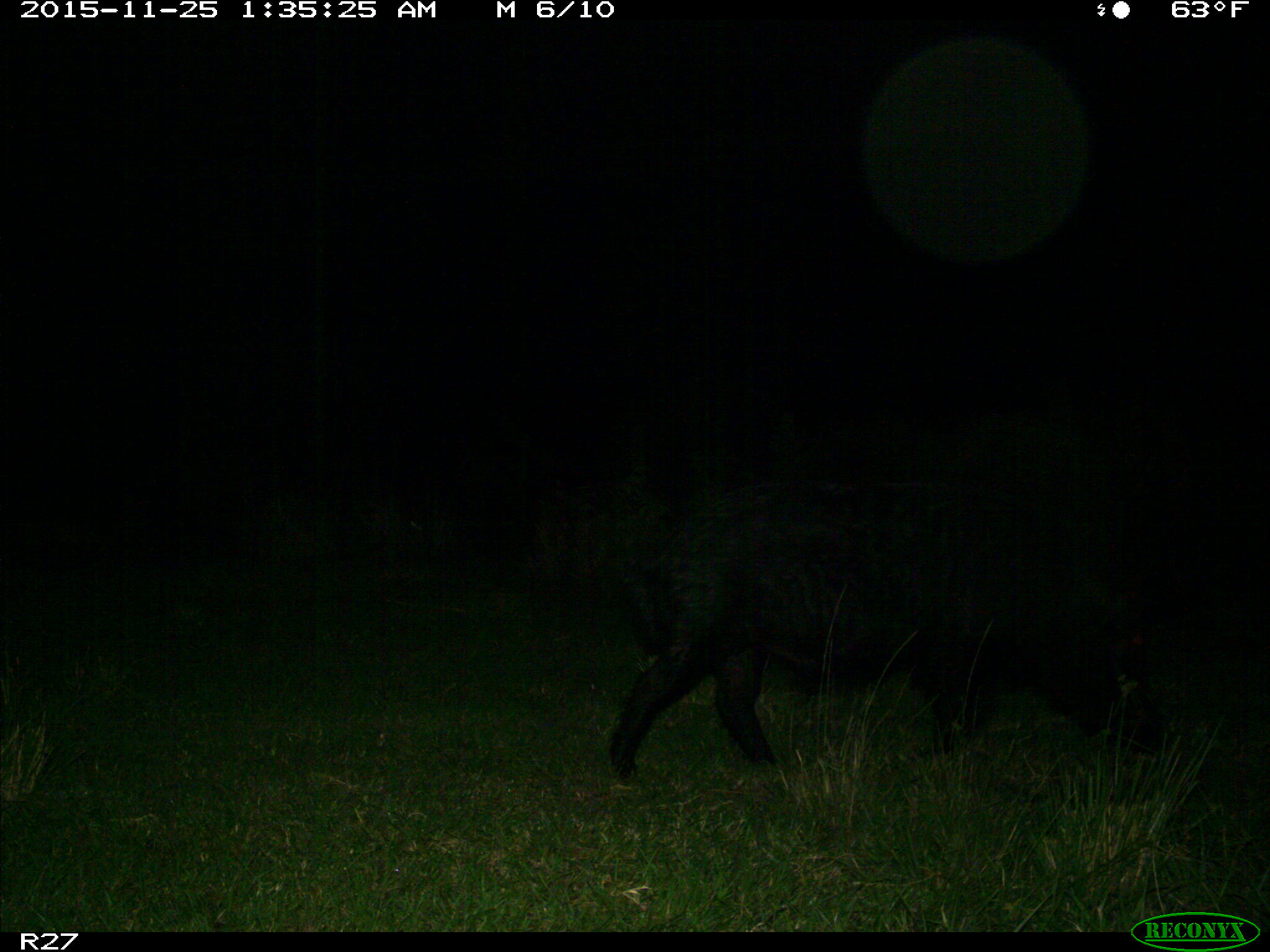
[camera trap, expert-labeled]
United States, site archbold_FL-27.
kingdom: Animalia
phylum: Chordata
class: Mammalia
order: Artiodactyla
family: Suidae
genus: Sus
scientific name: Sus scrofa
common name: wild boar